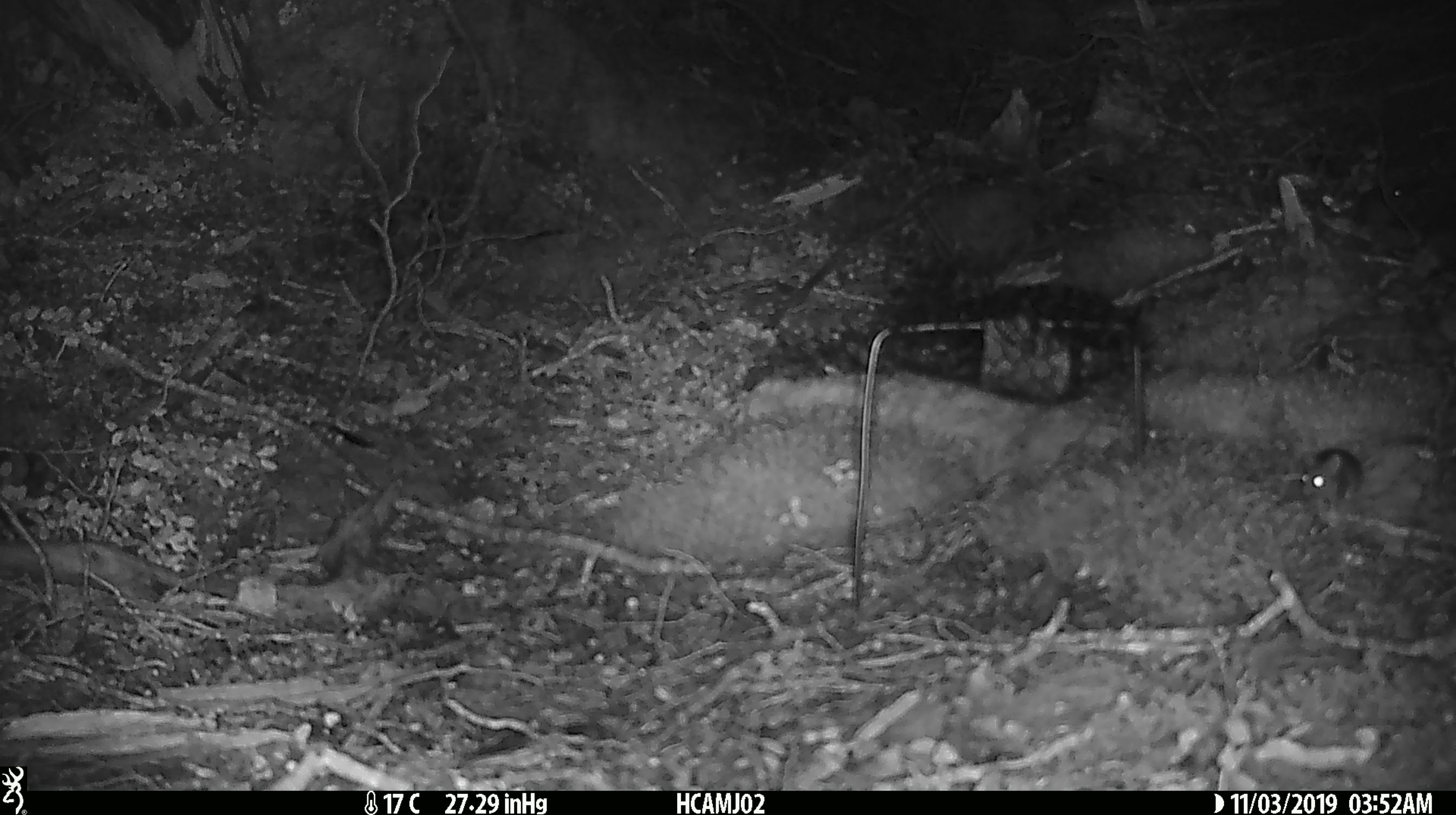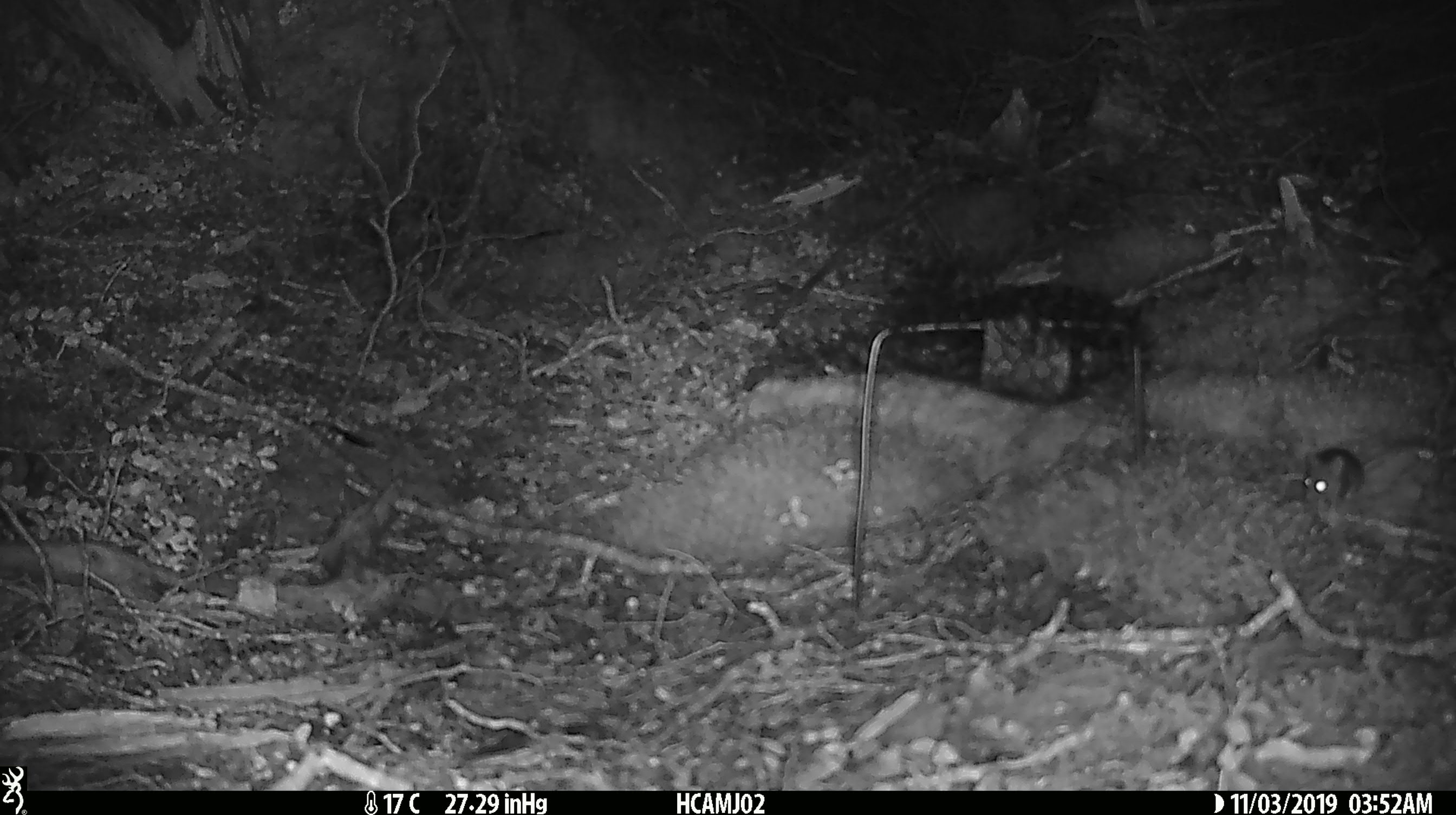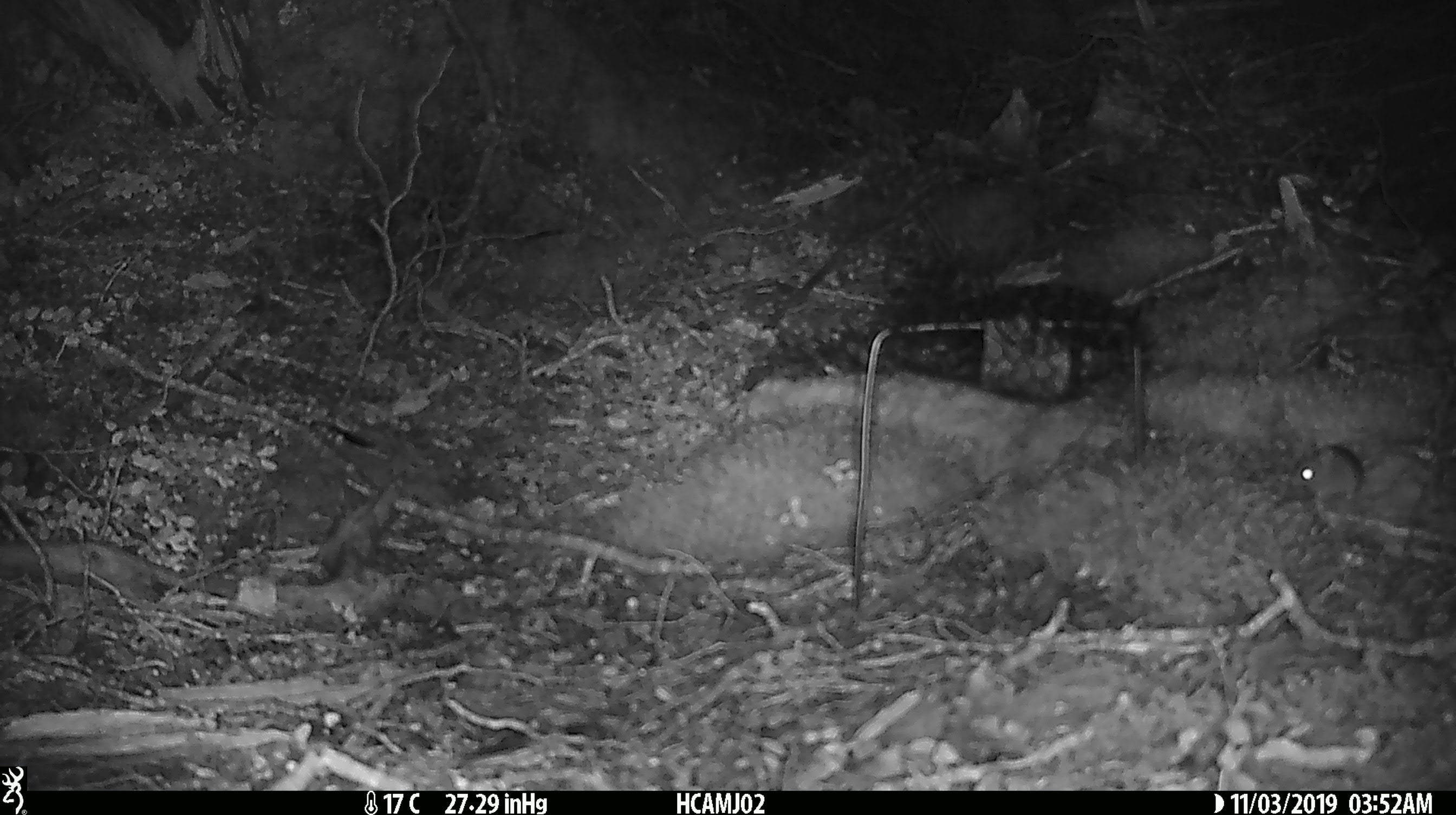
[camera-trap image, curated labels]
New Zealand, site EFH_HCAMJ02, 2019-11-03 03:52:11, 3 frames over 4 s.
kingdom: Animalia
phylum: Chordata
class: Mammalia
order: Rodentia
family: Muridae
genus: Mus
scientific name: Mus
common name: mouse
Mouse (Mus).